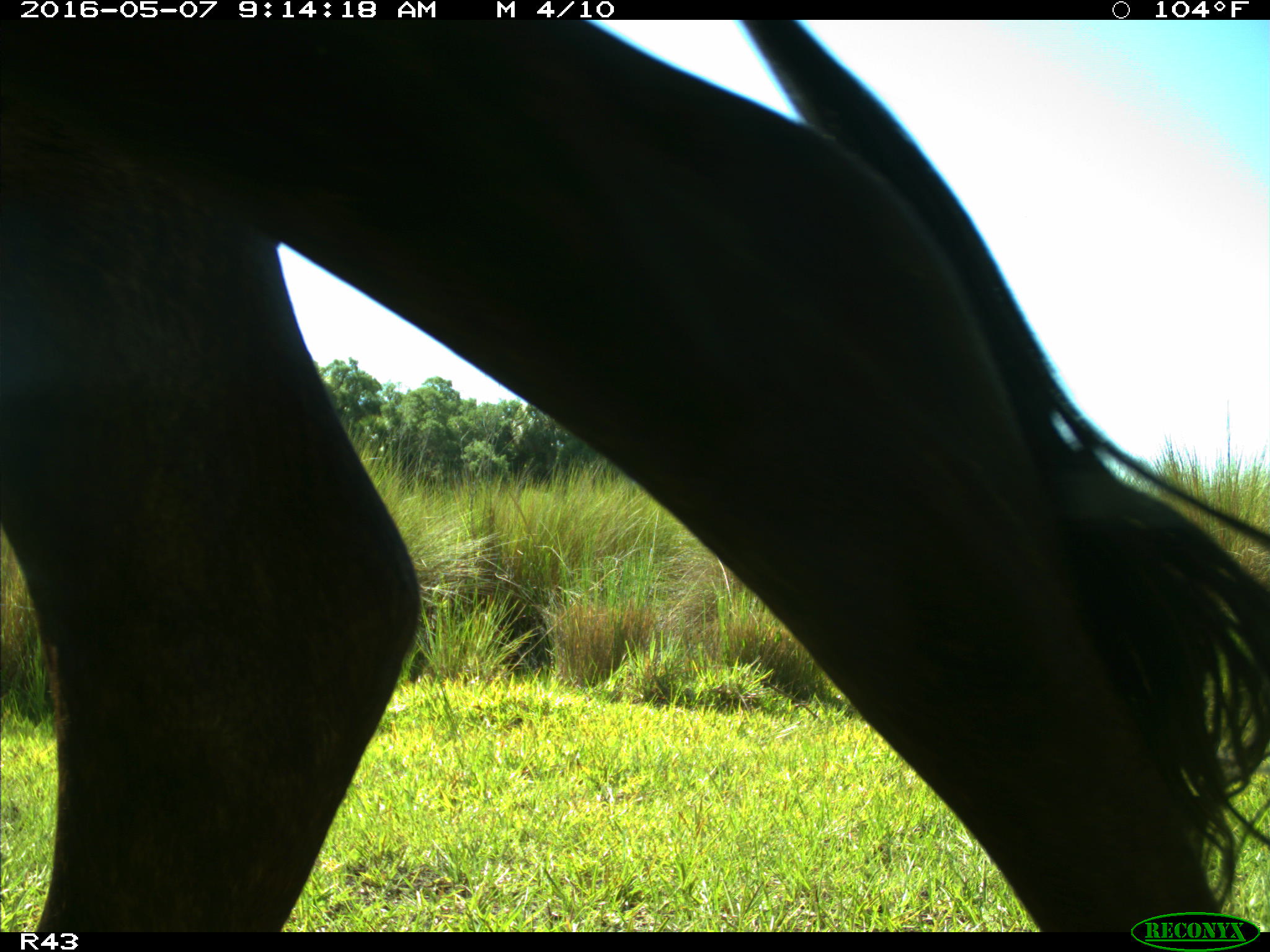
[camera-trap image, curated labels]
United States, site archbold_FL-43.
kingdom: Animalia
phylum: Chordata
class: Mammalia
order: Artiodactyla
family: Bovidae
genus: Bos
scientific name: Bos taurus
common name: domestic cow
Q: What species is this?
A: Bos taurus (domestic cow).